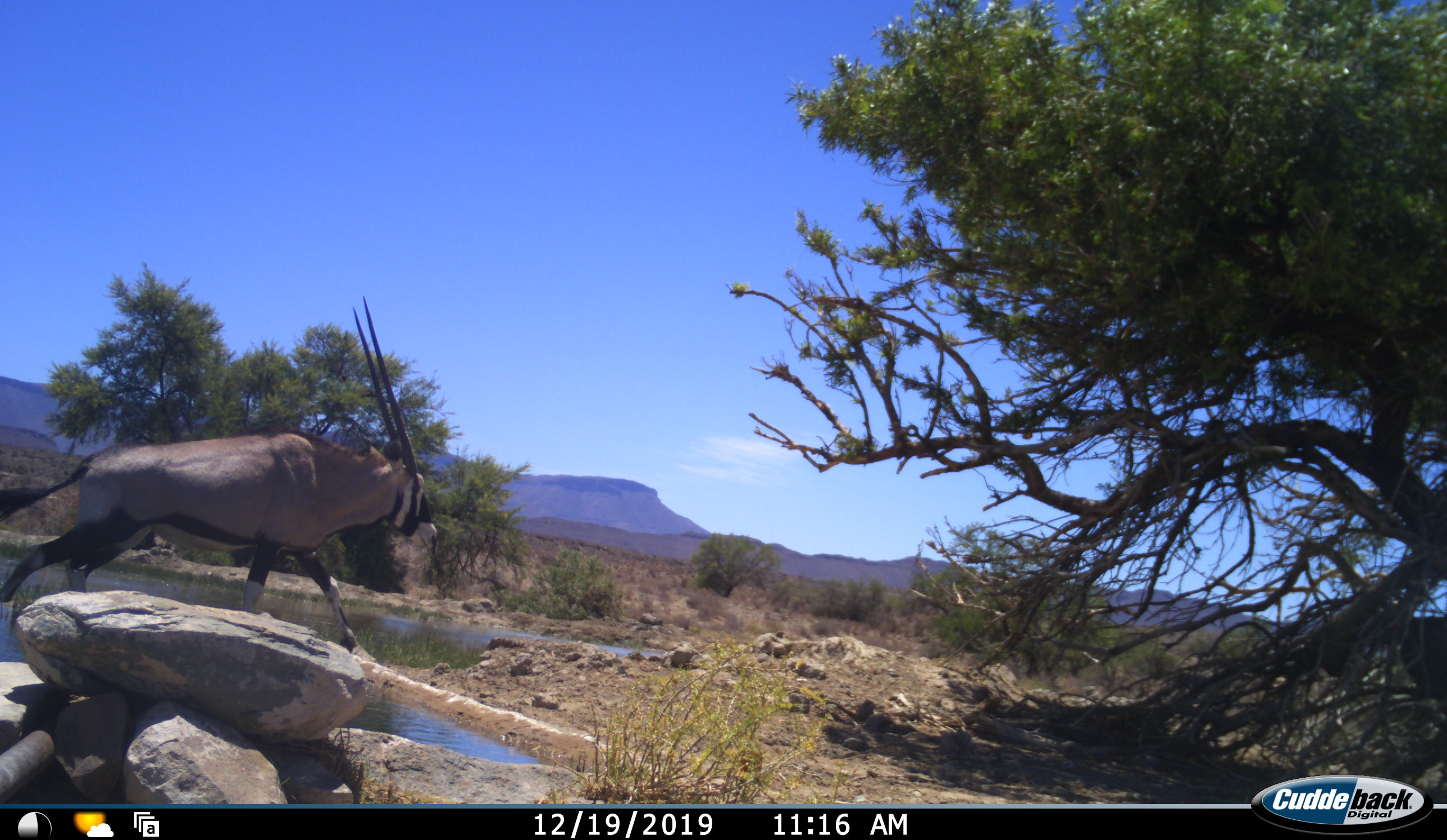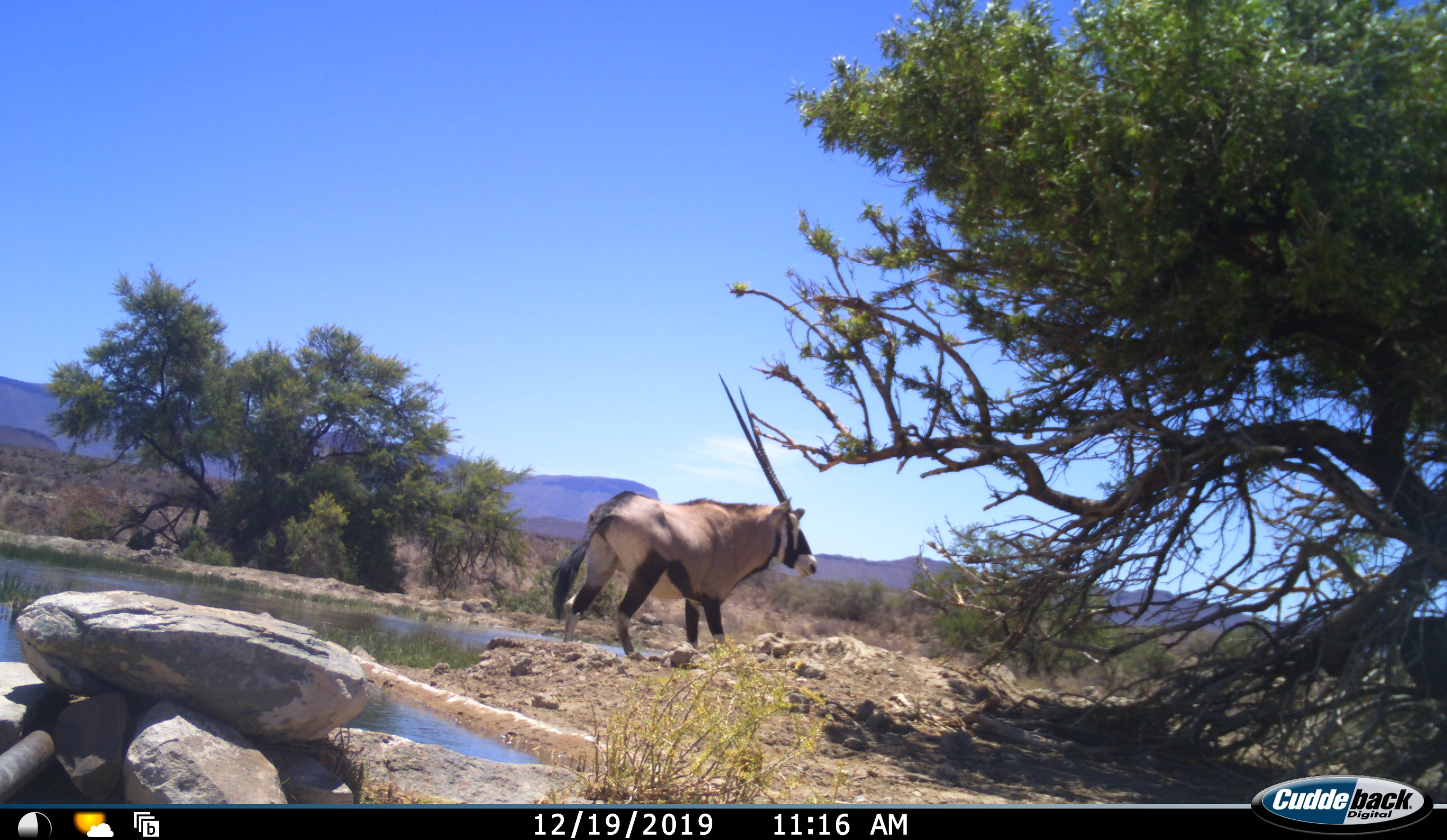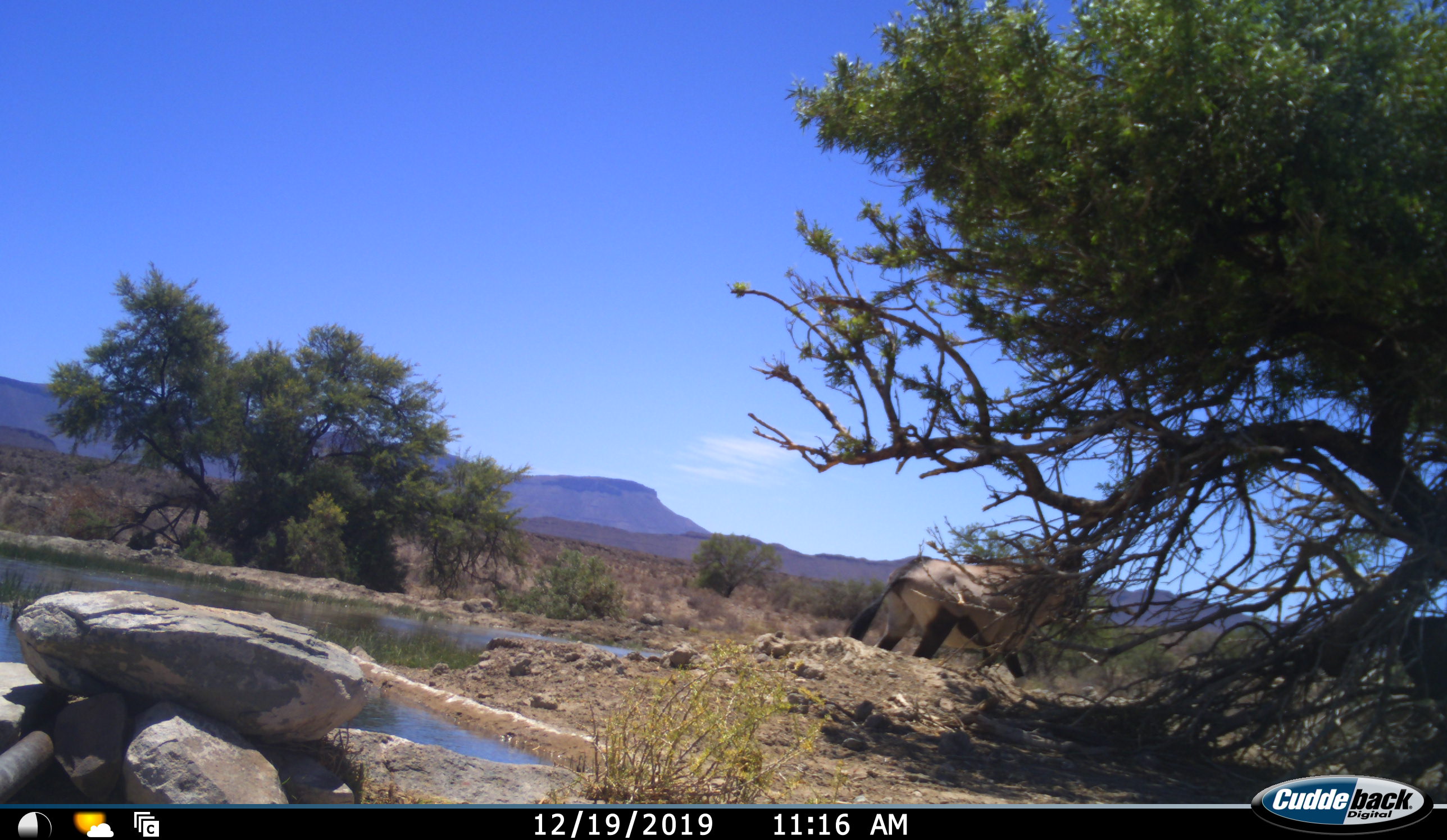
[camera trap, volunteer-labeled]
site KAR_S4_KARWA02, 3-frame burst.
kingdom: Animalia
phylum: Chordata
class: Mammalia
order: Artiodactyla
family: Bovidae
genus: Oryx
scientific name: Oryx gazella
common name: gemsbok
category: oryx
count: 1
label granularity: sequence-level